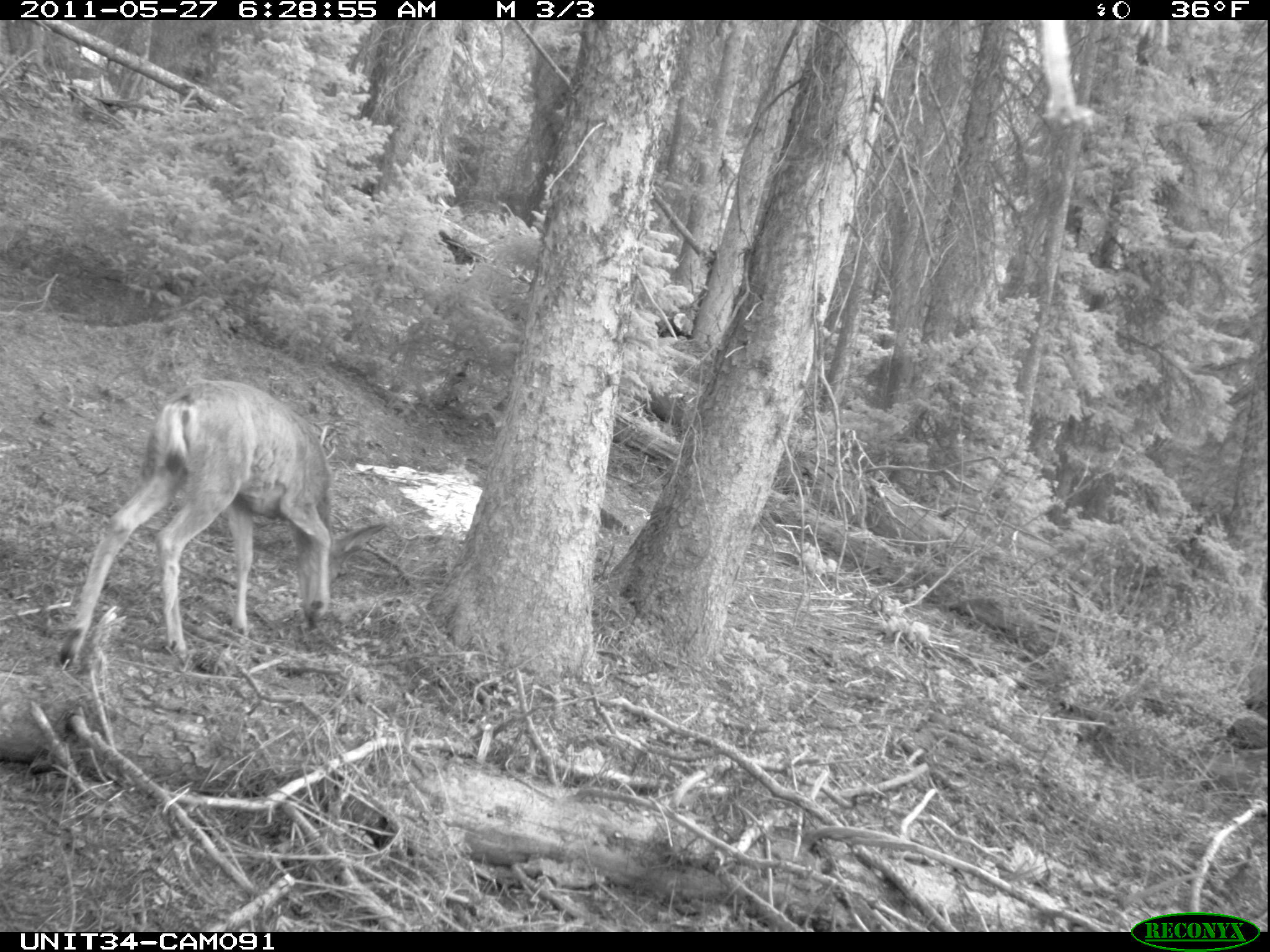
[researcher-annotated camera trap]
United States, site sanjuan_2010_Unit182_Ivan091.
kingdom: Animalia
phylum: Chordata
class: Mammalia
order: Artiodactyla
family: Cervidae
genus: Odocoileus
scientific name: Odocoileus hemionus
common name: mule deer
Odocoileus hemionus (mule deer).